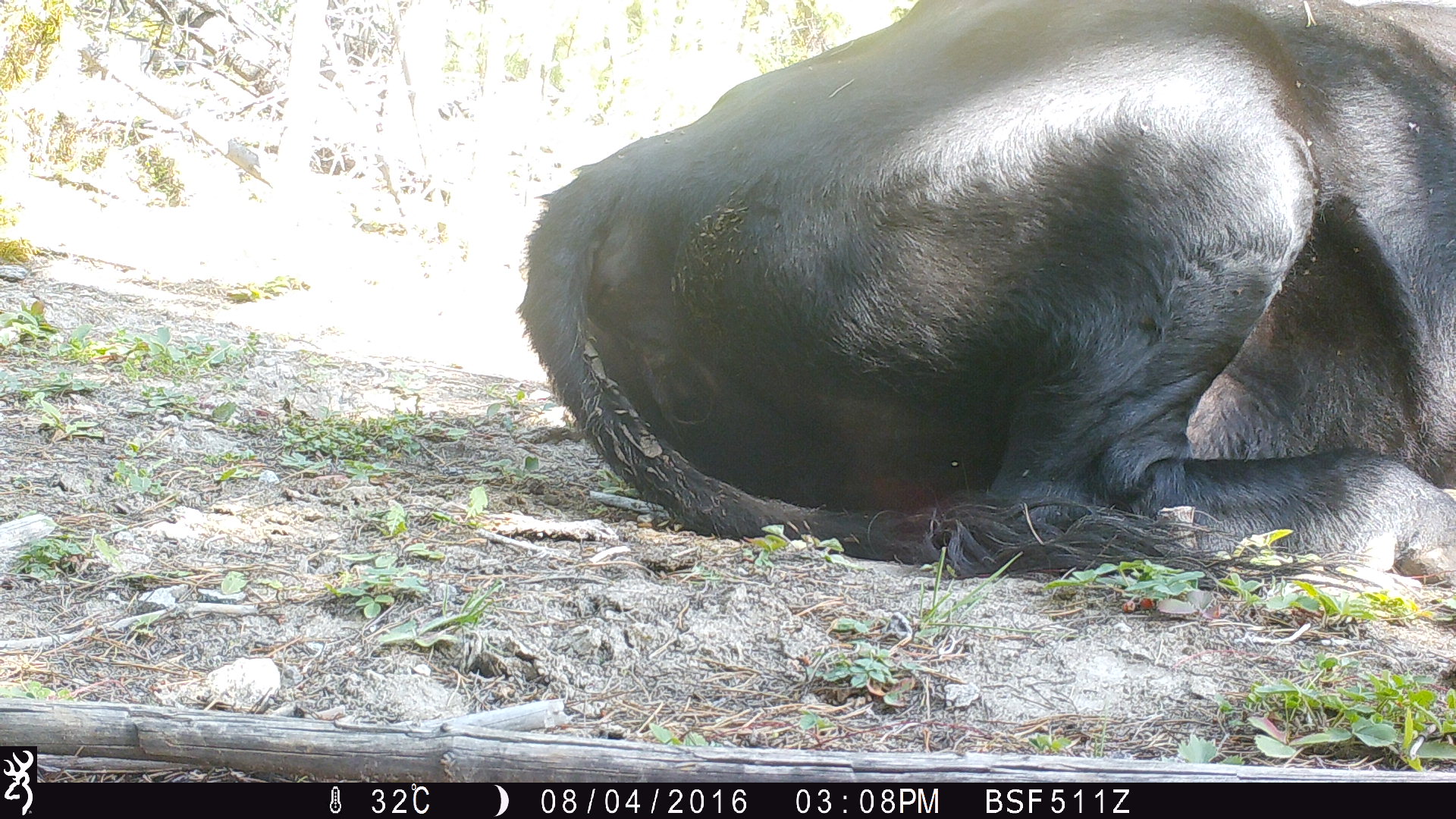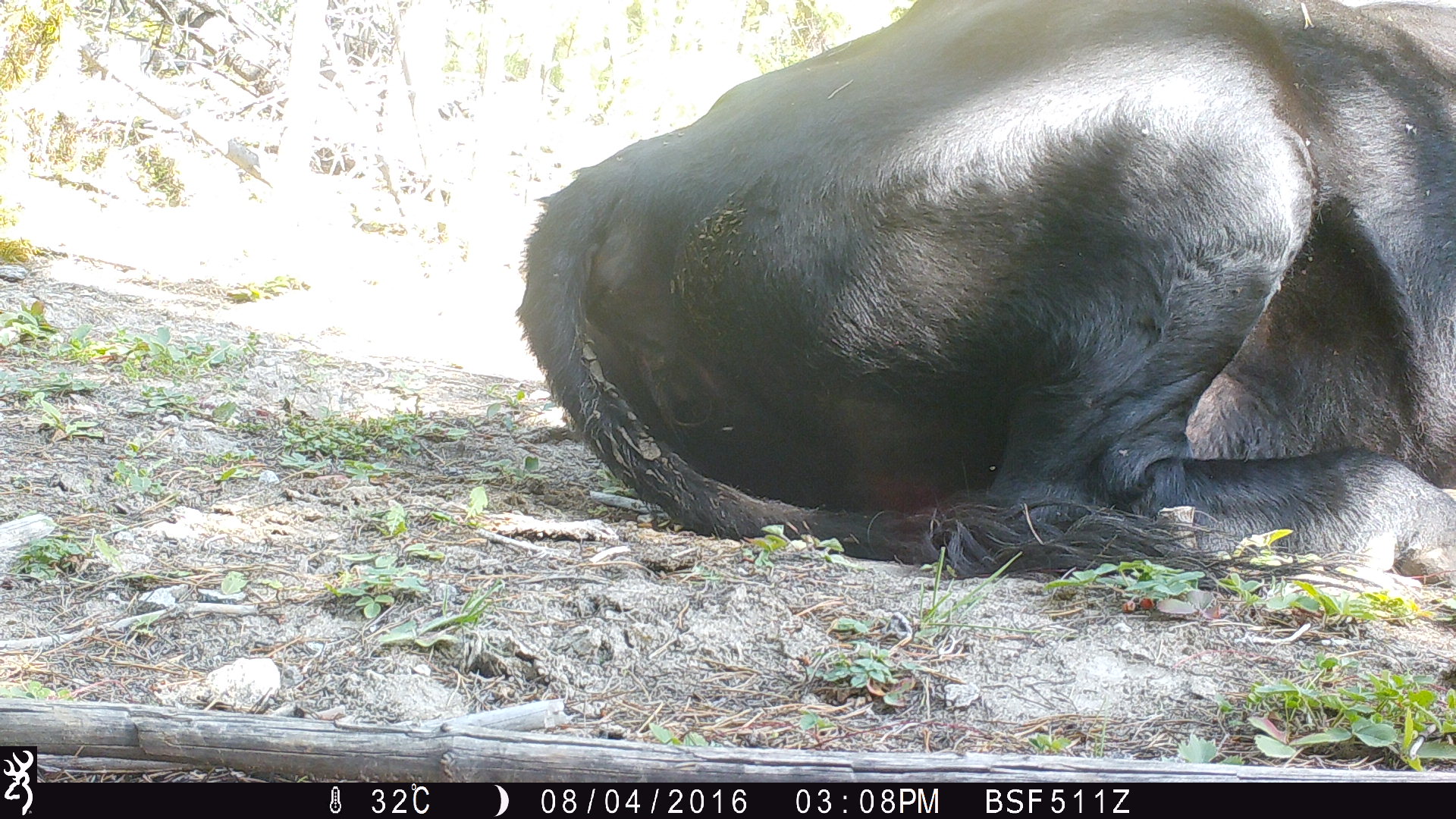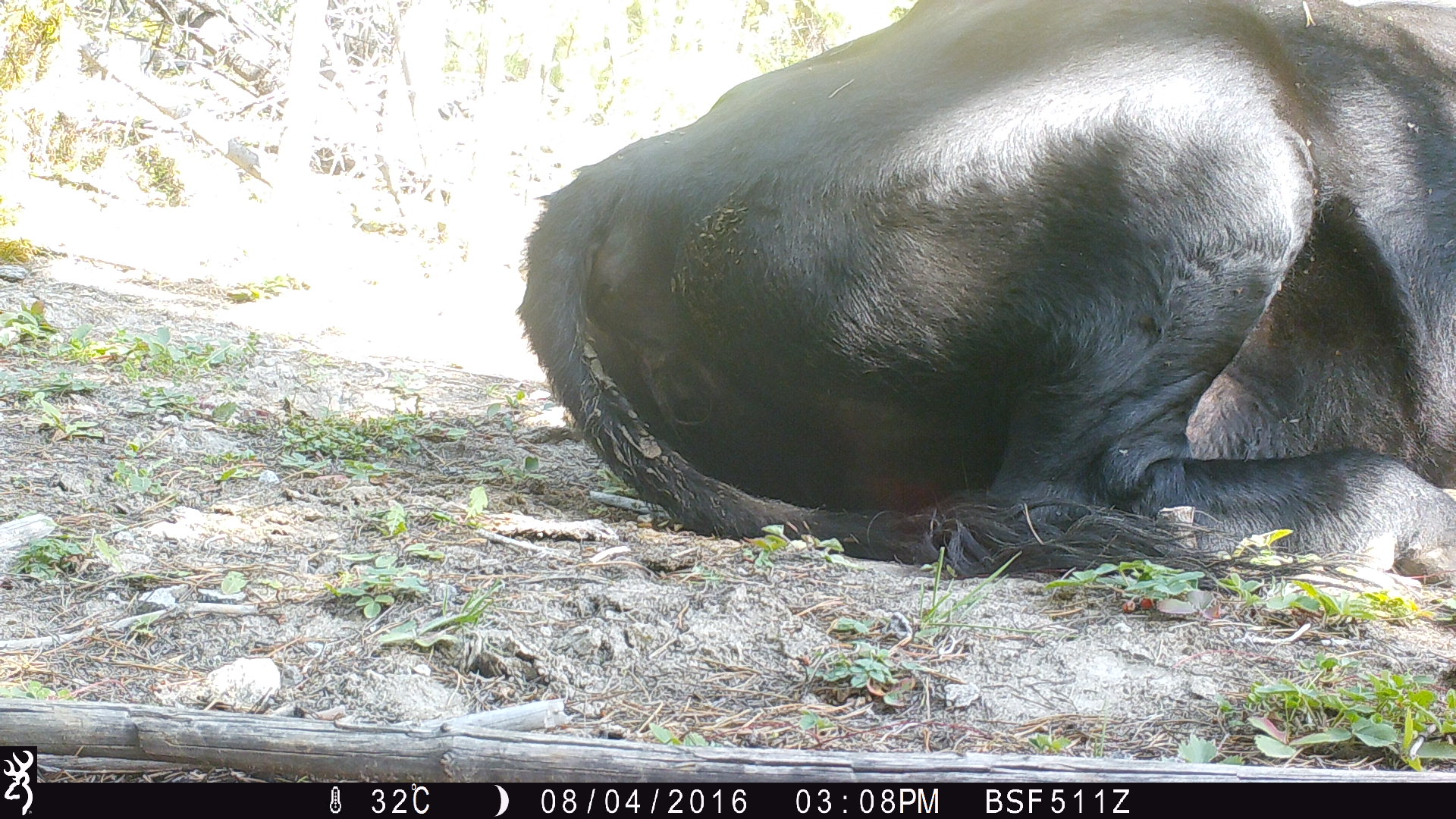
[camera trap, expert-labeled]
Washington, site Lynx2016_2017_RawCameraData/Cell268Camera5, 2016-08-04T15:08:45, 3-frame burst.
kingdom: Animalia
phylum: Chordata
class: Mammalia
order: Artiodactyla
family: Bovidae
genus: Bos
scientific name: Bos taurus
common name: domestic cattle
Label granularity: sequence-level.